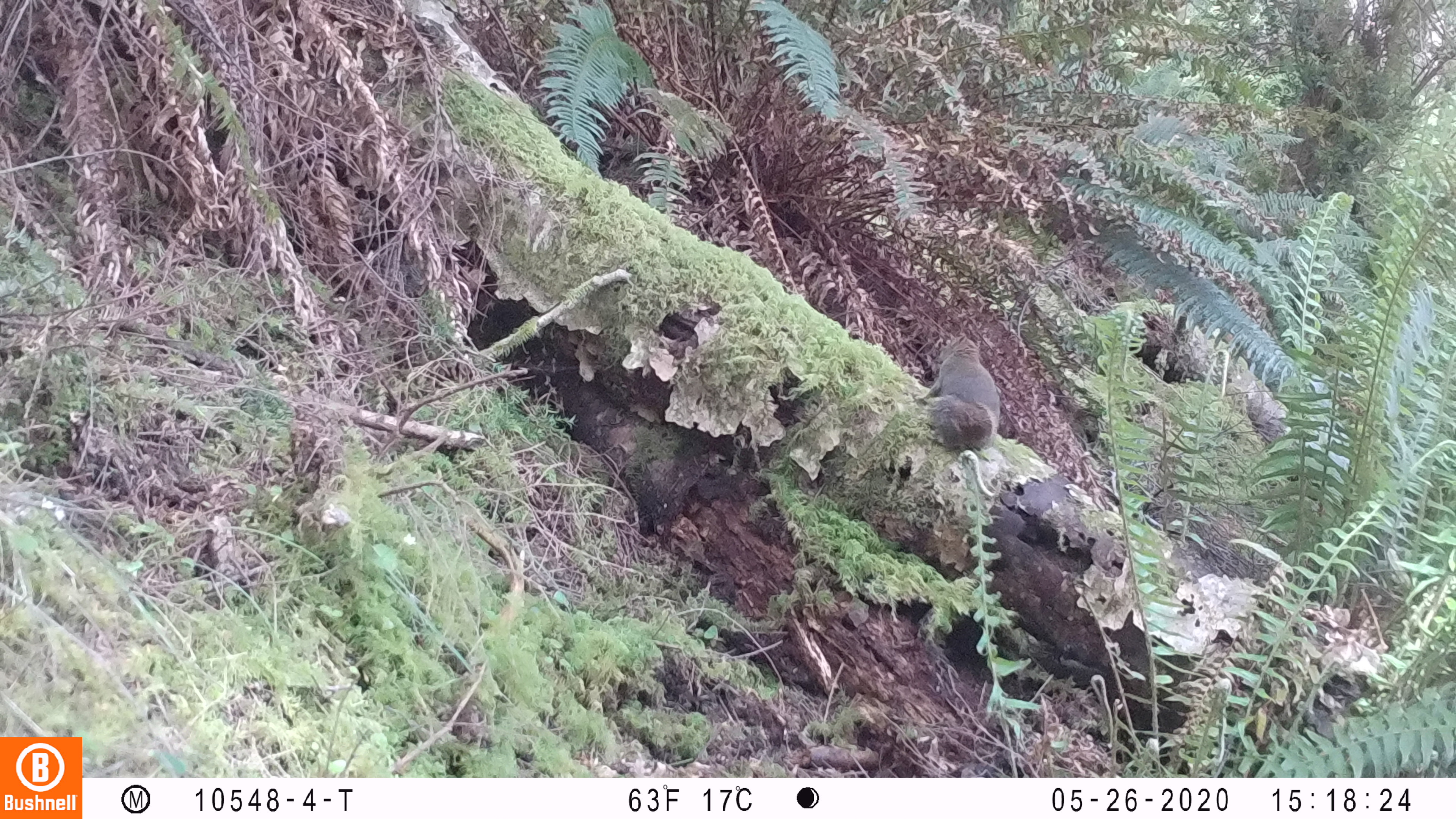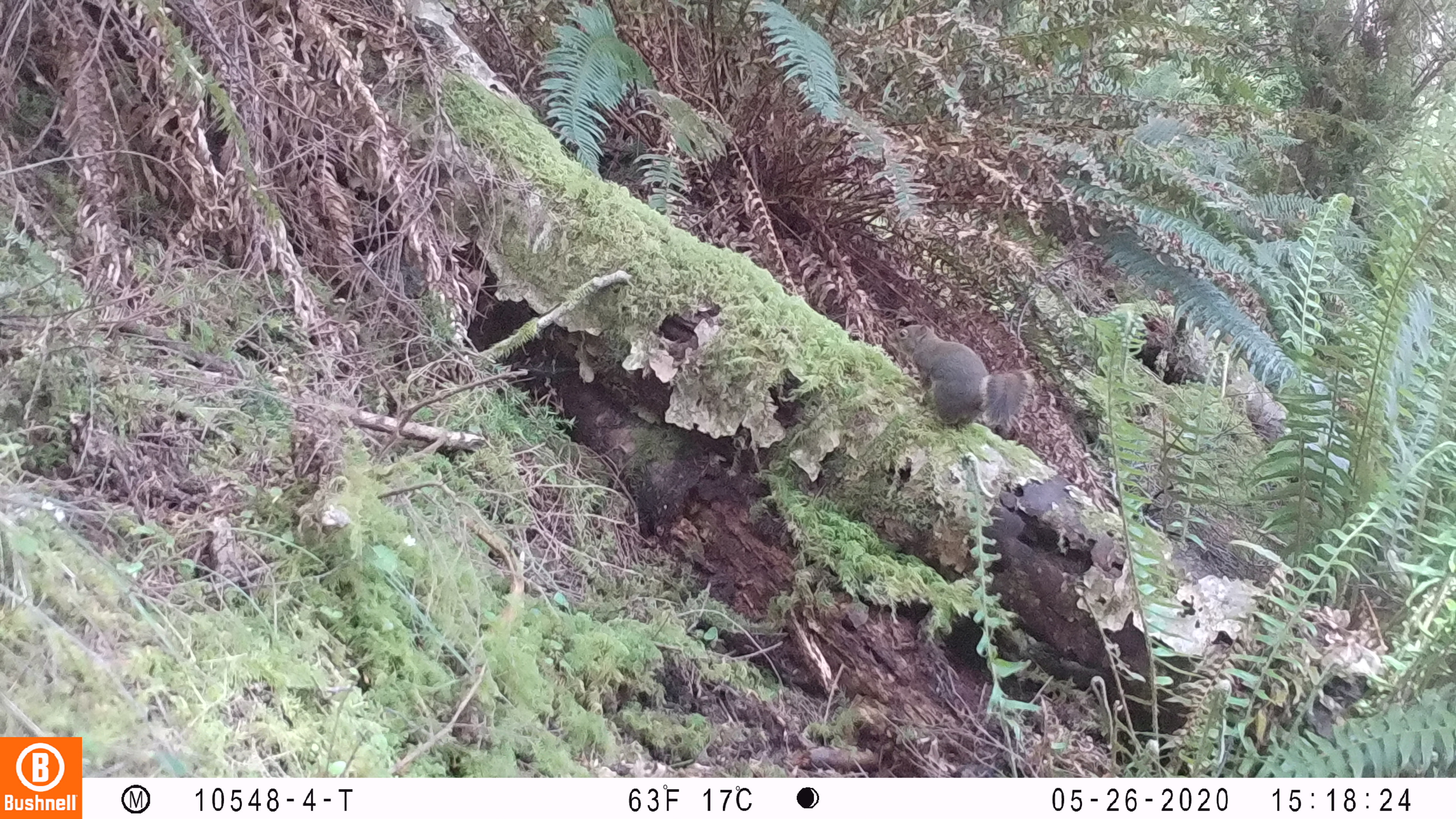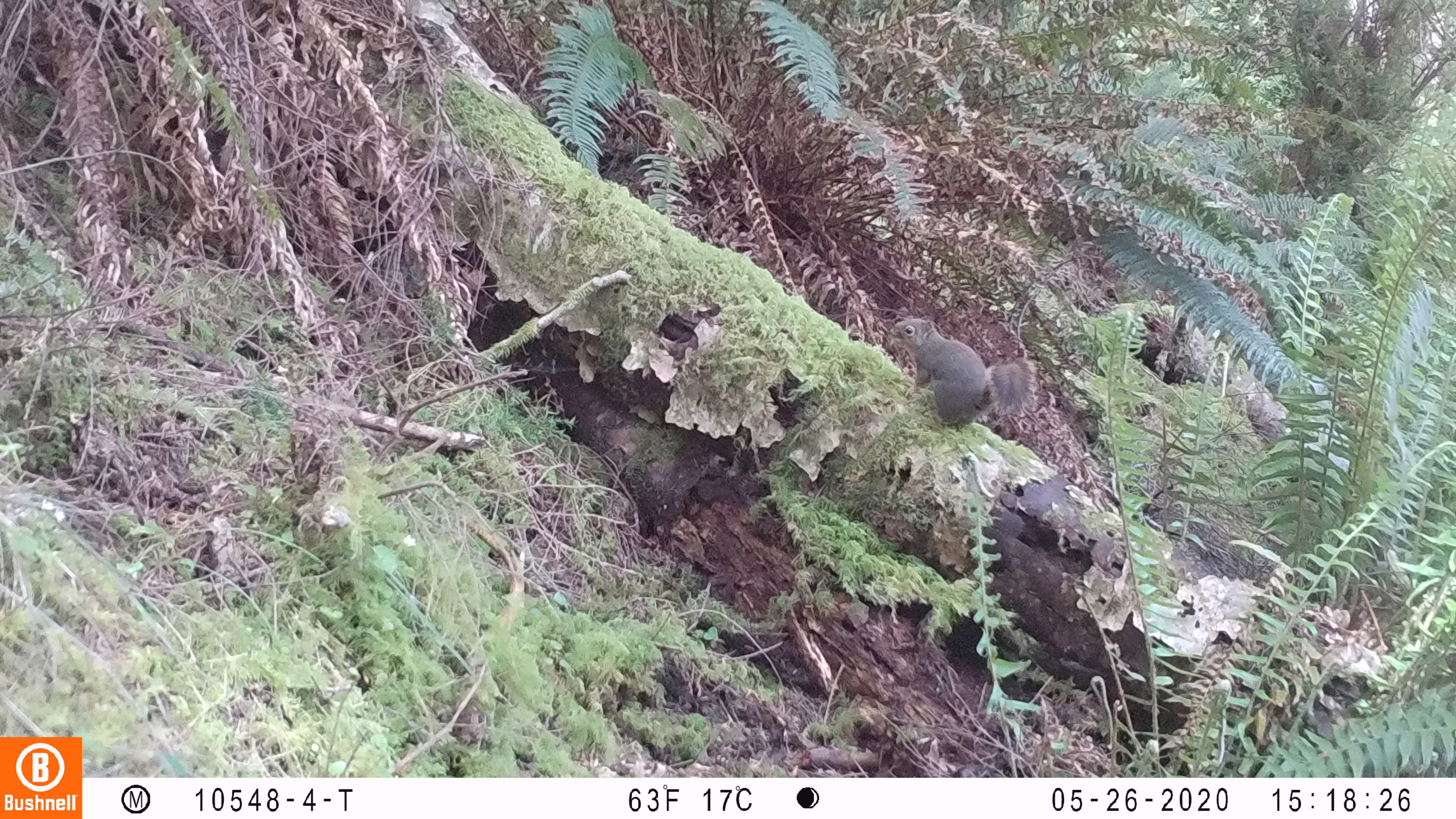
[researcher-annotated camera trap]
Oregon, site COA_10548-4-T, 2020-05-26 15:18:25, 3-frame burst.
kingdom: Animalia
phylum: Chordata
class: Mammalia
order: Rodentia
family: Sciuridae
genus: Tamiasciurus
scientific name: Tamiasciurus douglasii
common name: douglas squirrel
Douglas squirrel (Tamiasciurus douglasii).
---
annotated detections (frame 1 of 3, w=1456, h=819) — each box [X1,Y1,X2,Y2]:
douglas squirrel: [921,330,1003,459]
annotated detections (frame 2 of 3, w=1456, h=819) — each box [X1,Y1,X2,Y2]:
douglas squirrel: [884,319,1031,437]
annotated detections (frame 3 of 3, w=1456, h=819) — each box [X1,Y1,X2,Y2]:
douglas squirrel: [883,315,1040,436]